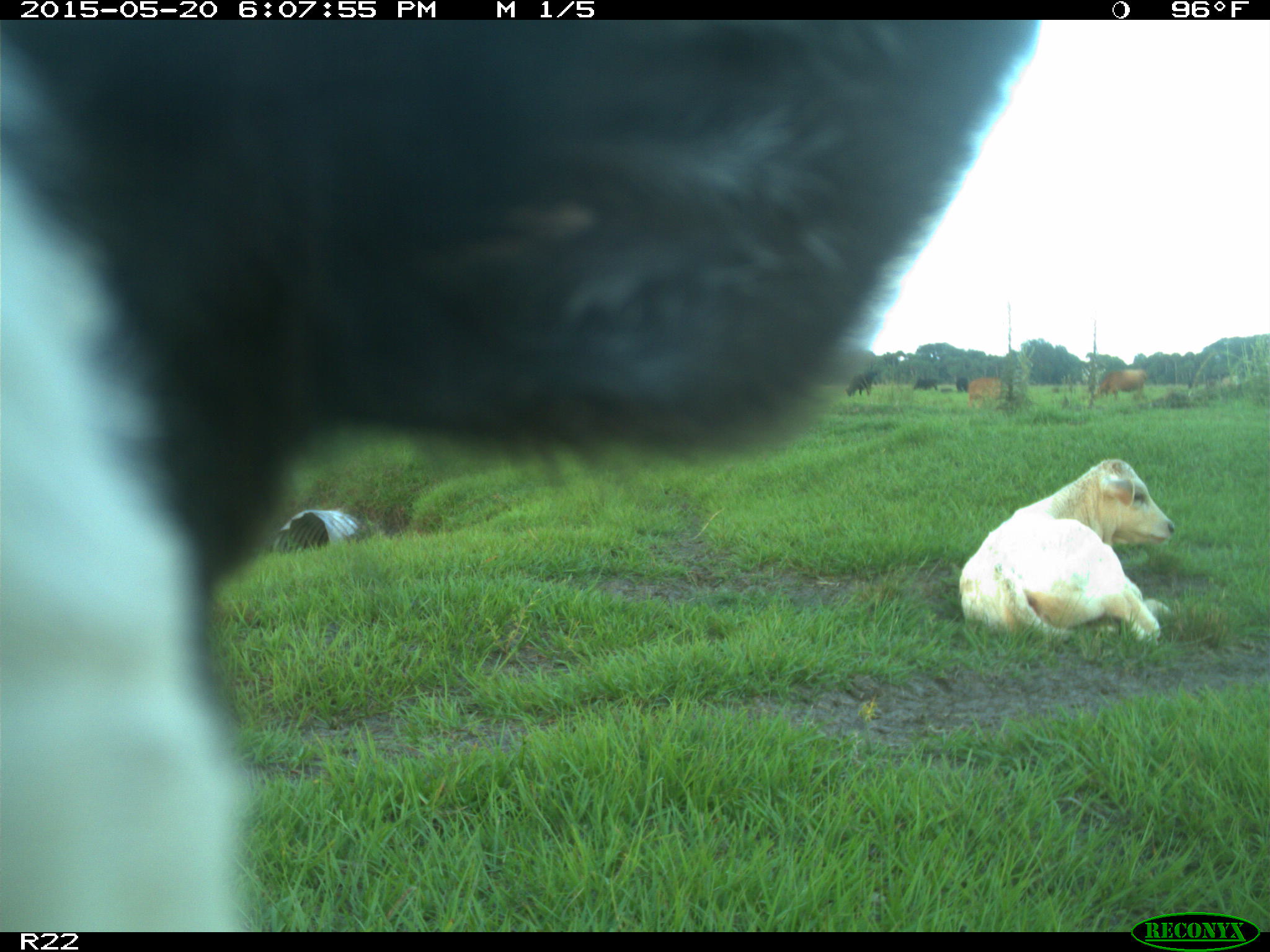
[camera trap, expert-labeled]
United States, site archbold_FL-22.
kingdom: Animalia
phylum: Chordata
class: Mammalia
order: Artiodactyla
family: Bovidae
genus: Bos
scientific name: Bos taurus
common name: domestic cow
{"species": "Bos taurus (domestic cow)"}